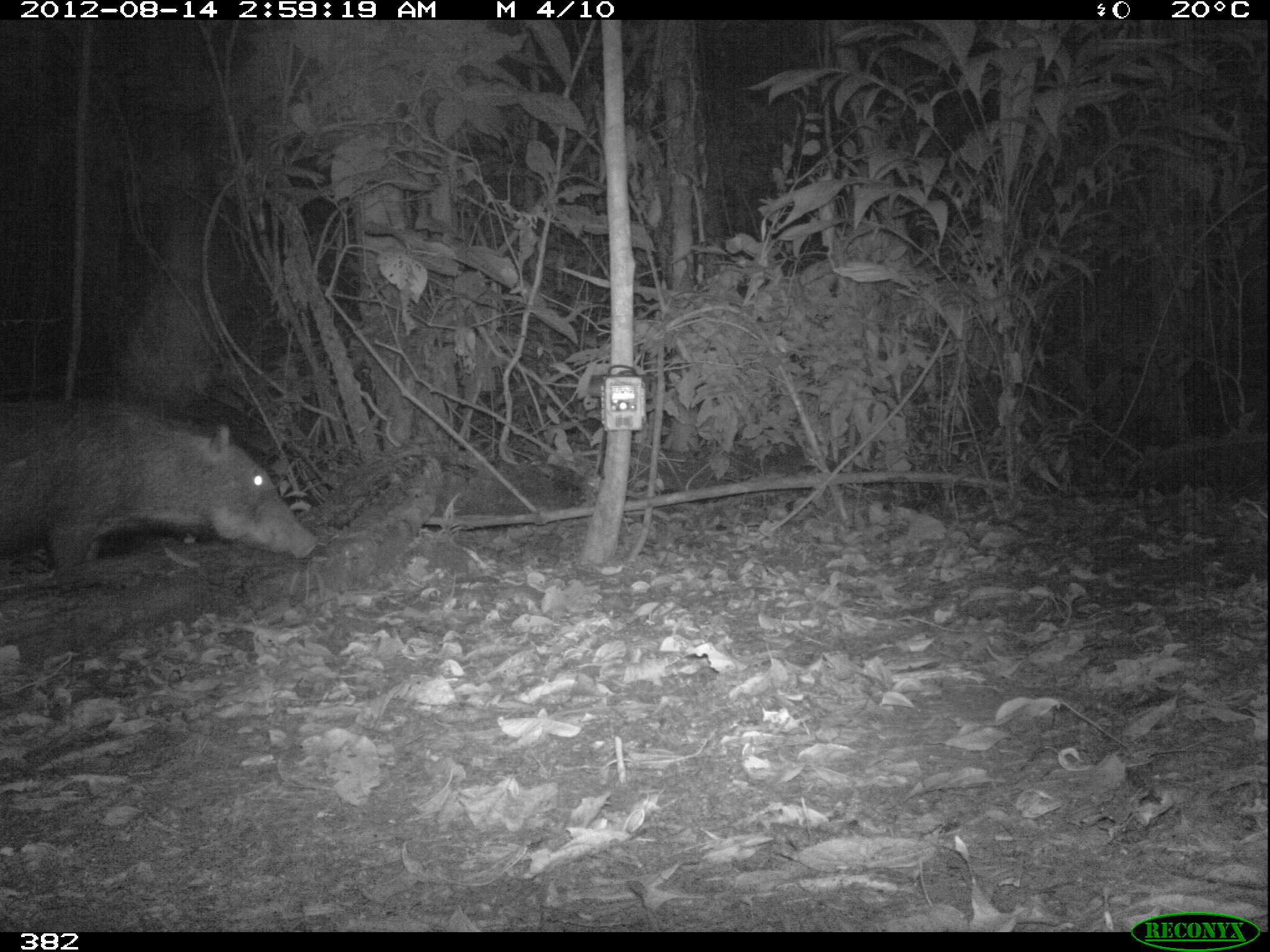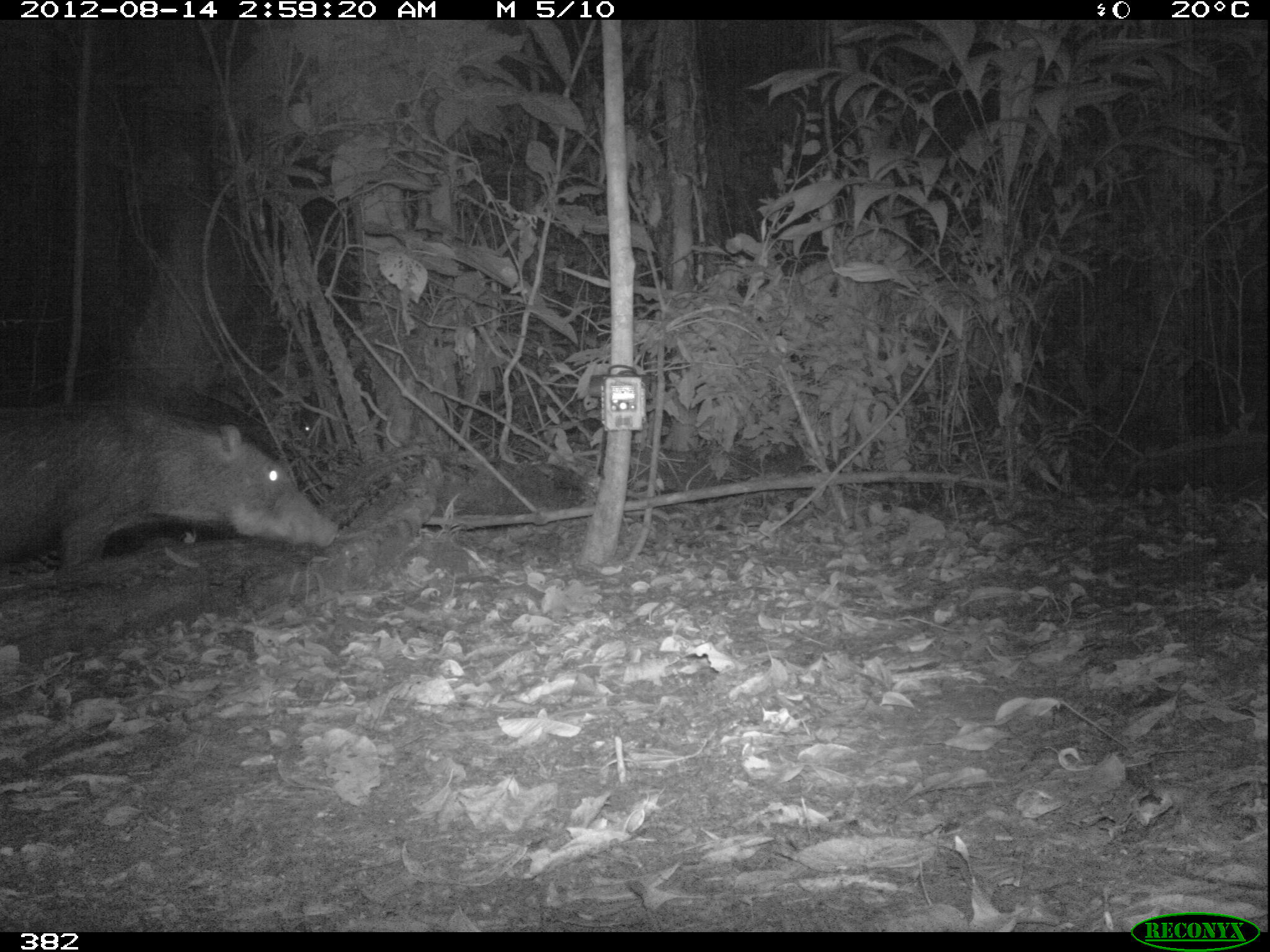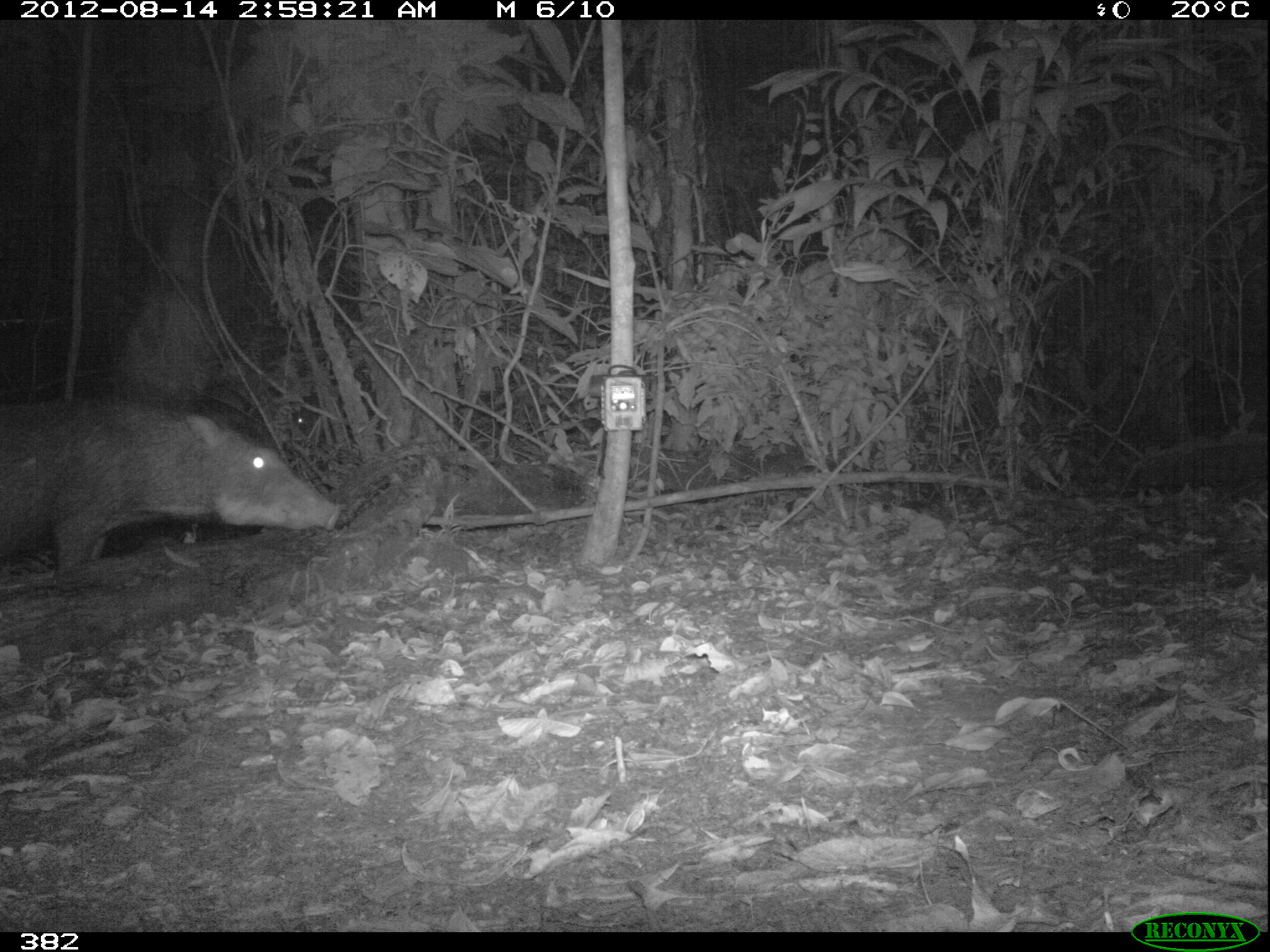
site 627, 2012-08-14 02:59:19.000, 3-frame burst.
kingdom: Animalia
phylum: Chordata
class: Mammalia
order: Artiodactyla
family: Tayassuidae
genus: Tayassu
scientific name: Tayassu pecari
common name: white-lipped peccary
Tayassu pecari (white-lipped peccary).